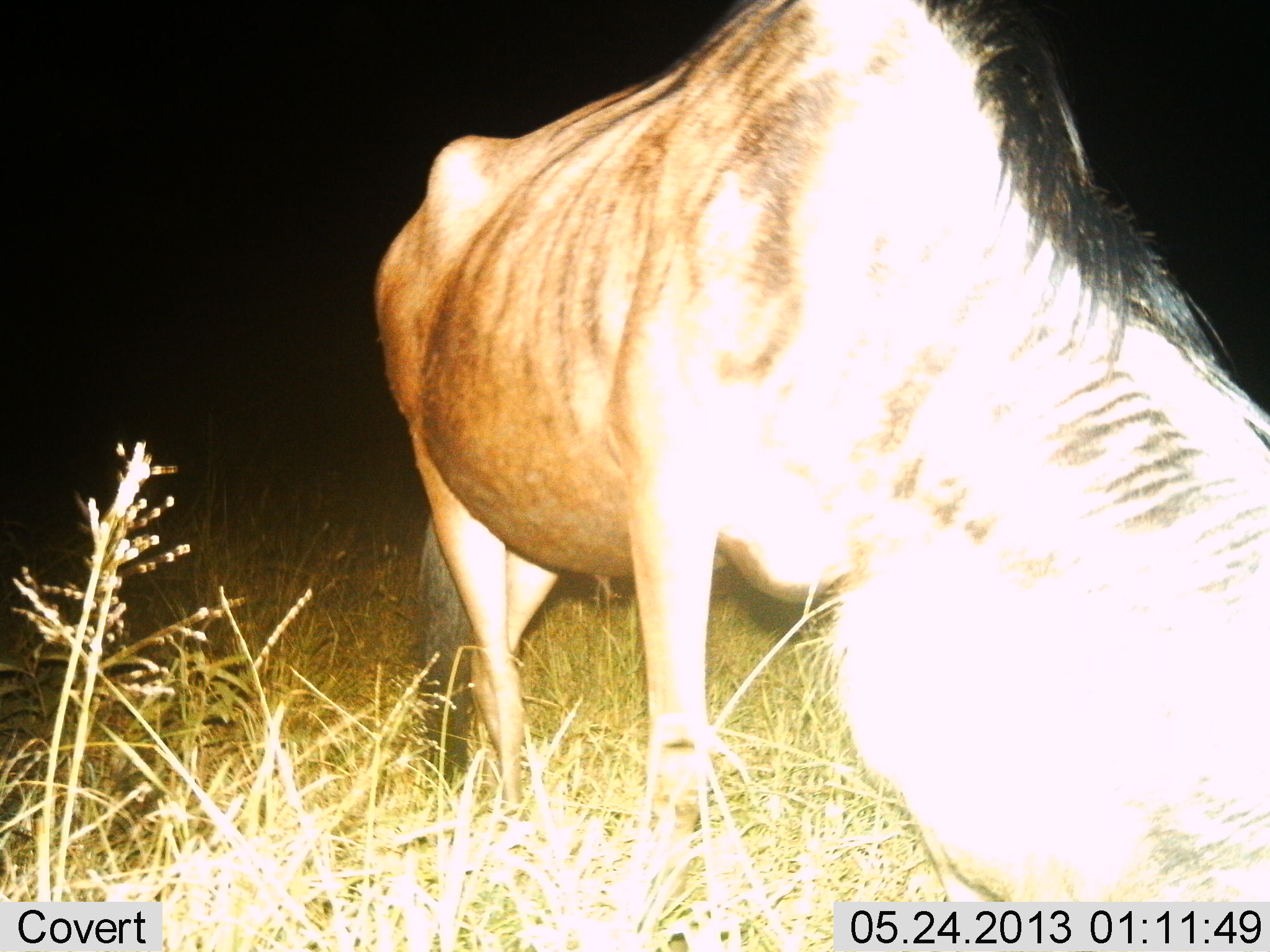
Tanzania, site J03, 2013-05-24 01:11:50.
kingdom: Animalia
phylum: Chordata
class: Mammalia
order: Artiodactyla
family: Bovidae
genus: Connochaetes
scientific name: Connochaetes taurinus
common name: blue wildebeest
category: wildebeest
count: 1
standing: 10%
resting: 0%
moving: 10%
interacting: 0%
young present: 0%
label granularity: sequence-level